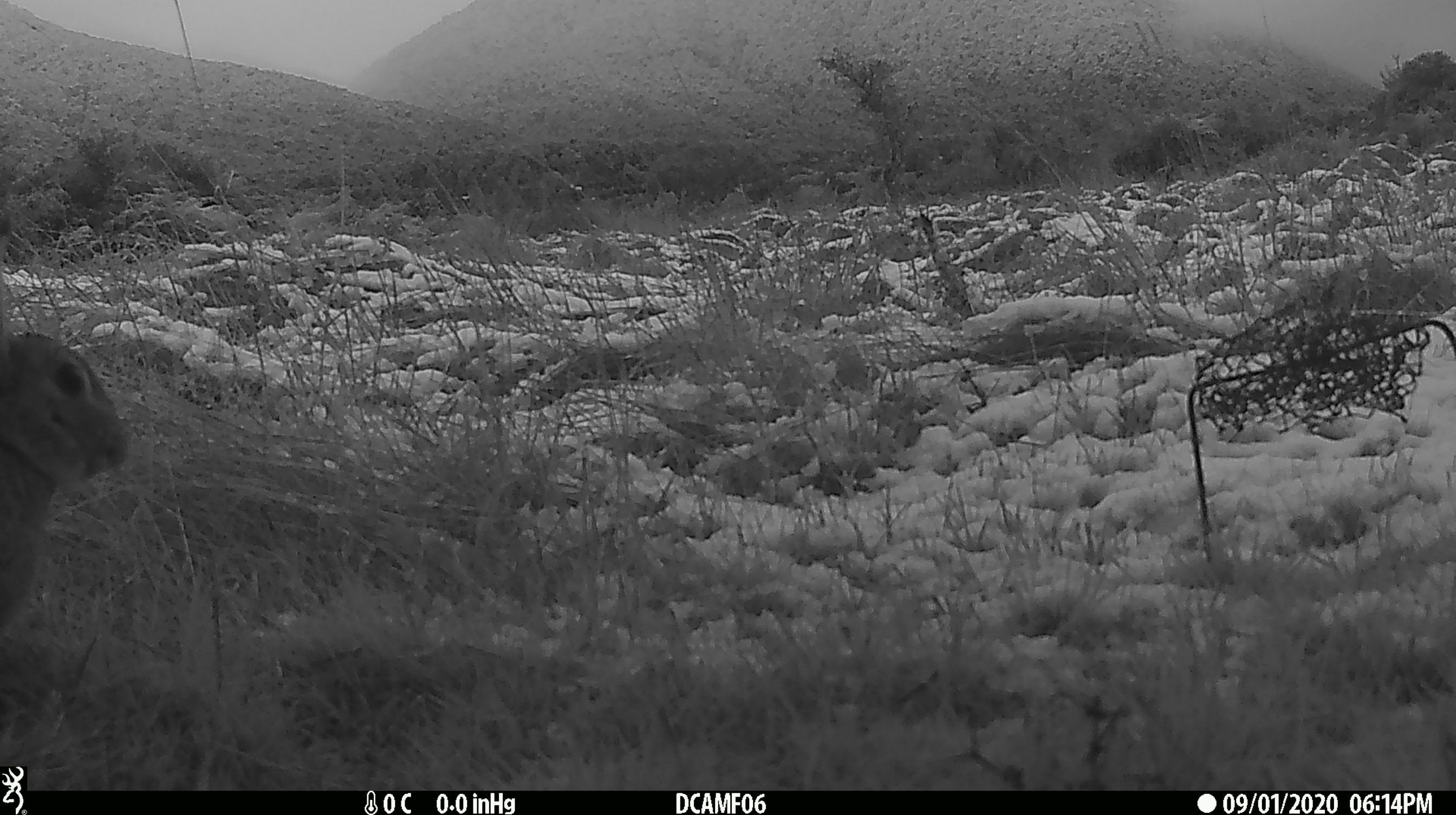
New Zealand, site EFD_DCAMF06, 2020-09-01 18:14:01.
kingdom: Animalia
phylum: Chordata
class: Mammalia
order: Lagomorpha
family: Leporidae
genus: Oryctolagus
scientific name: Oryctolagus cuniculus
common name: european rabbit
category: rabbit